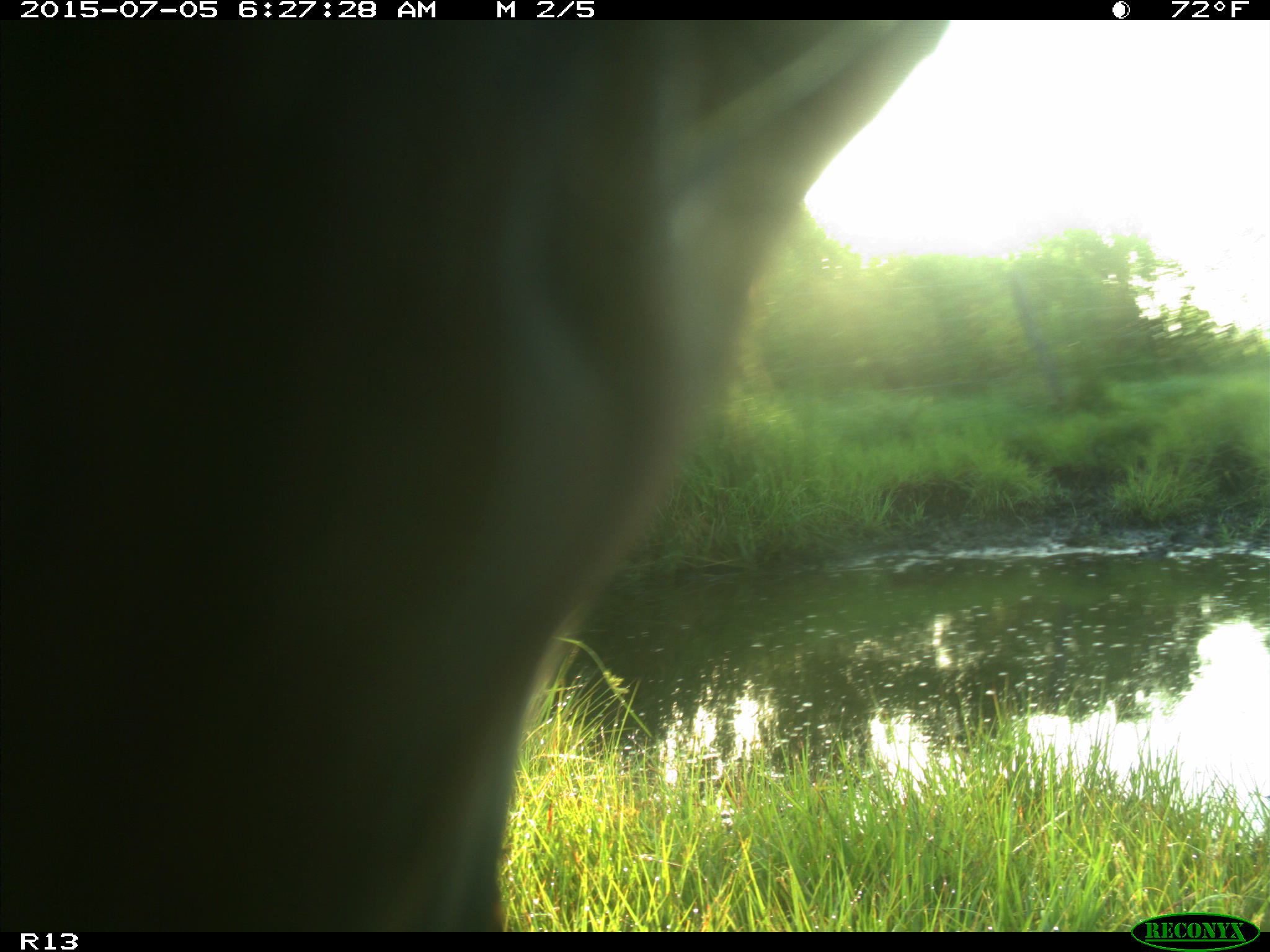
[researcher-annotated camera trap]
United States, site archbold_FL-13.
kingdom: Animalia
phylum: Chordata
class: Mammalia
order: Artiodactyla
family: Bovidae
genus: Bos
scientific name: Bos taurus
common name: domestic cow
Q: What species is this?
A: Bos taurus (domestic cow).